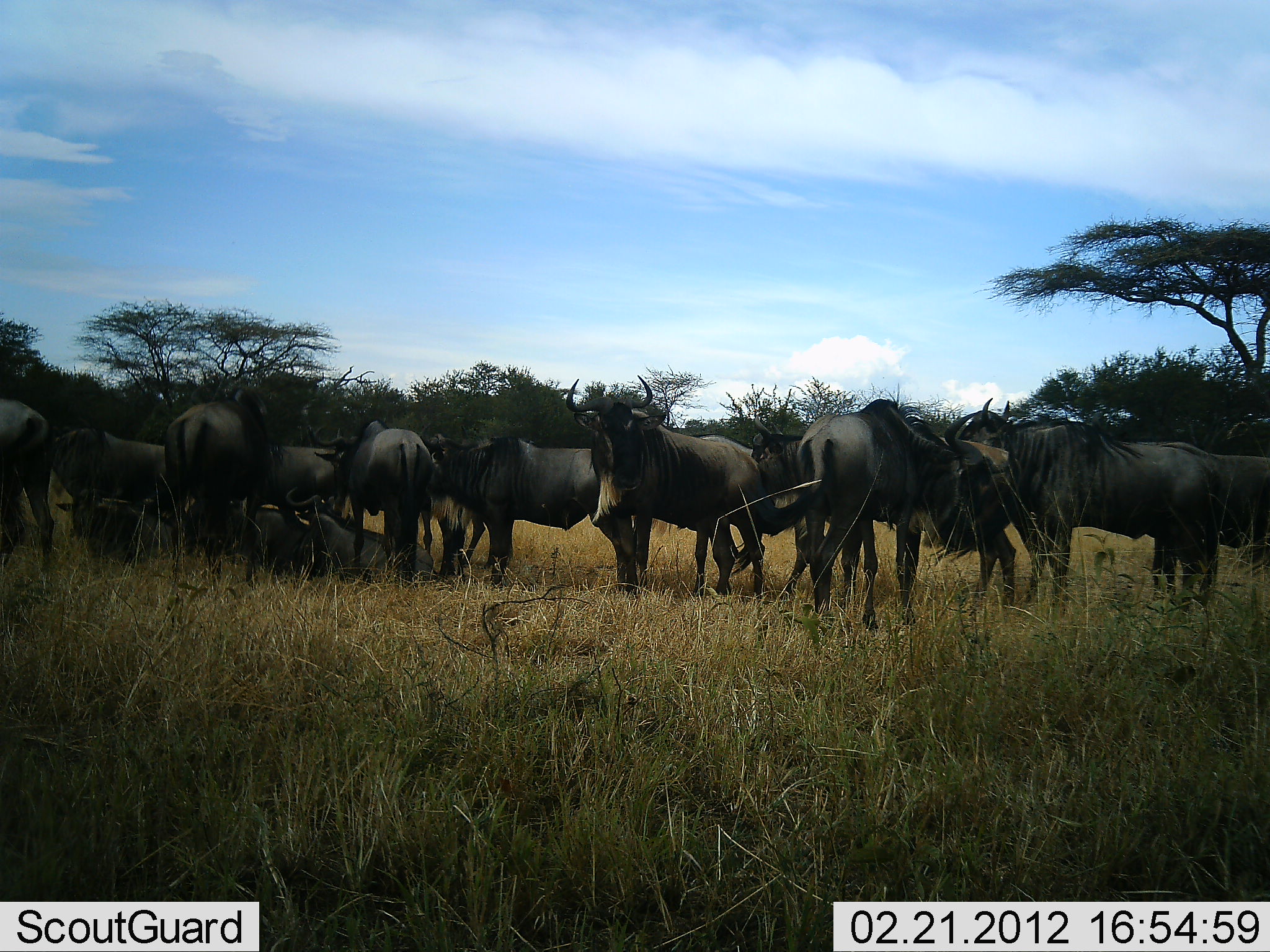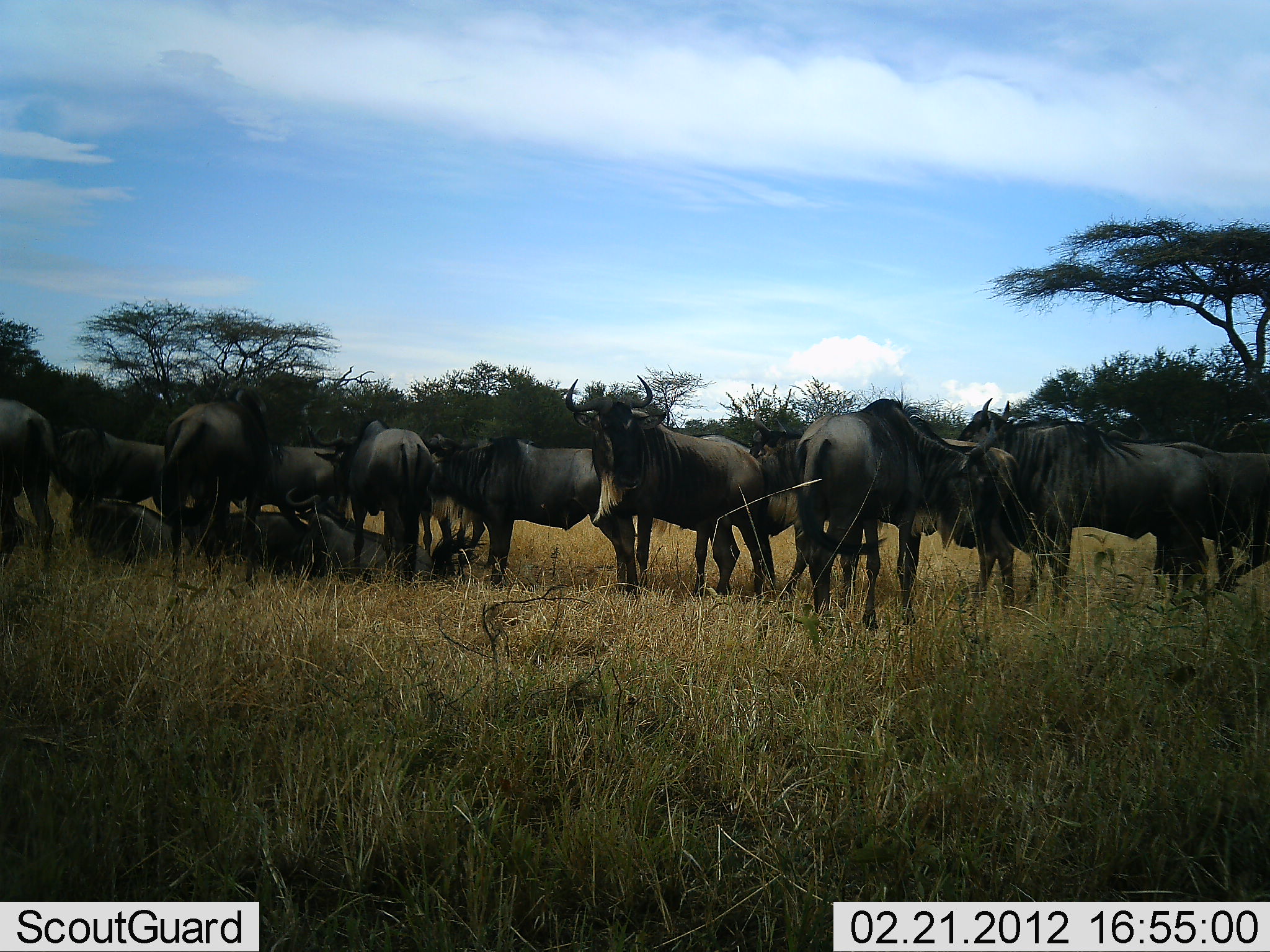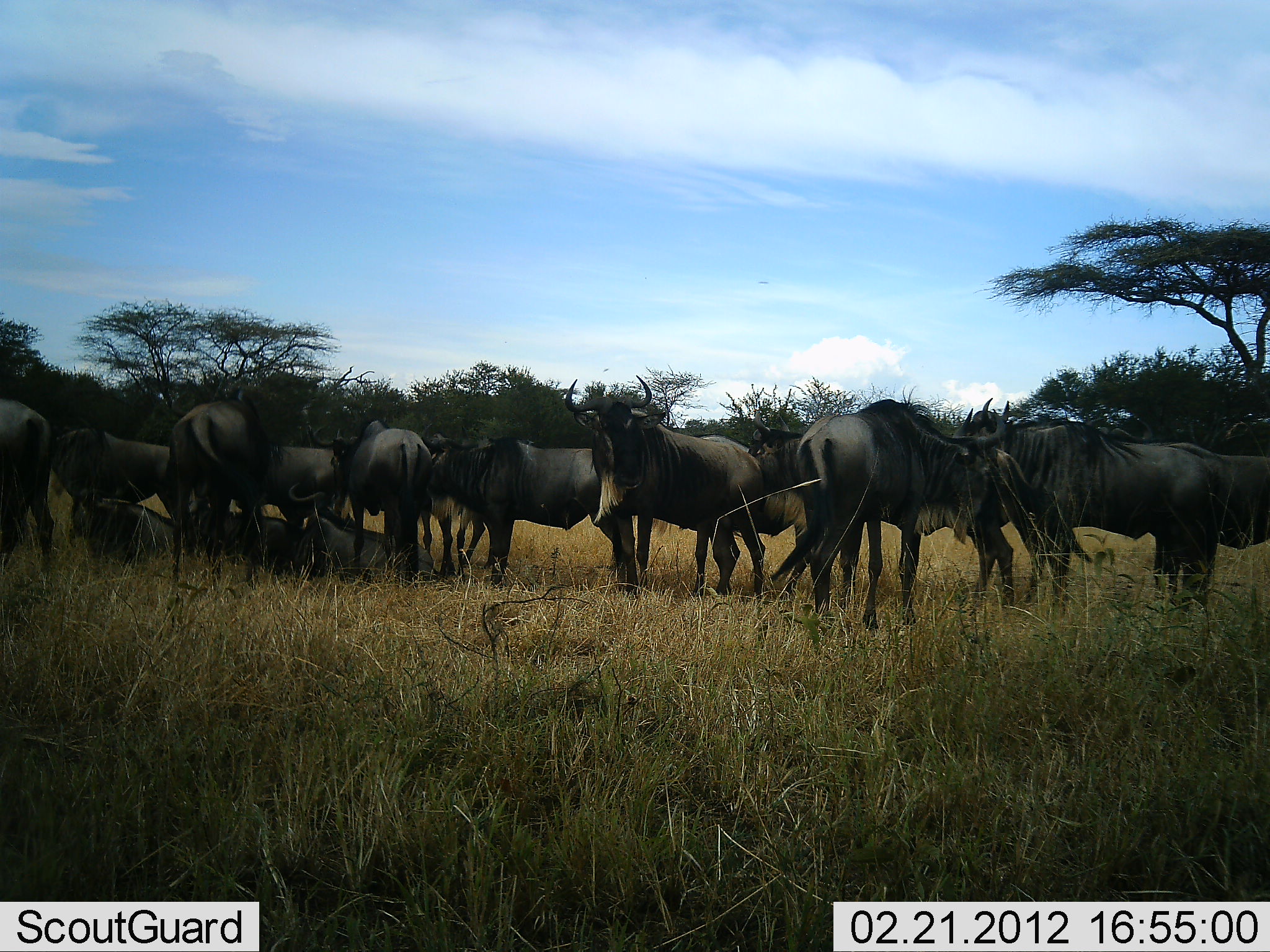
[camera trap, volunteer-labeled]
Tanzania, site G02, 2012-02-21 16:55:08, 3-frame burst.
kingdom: Animalia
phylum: Chordata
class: Mammalia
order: Artiodactyla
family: Bovidae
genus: Connochaetes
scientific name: Connochaetes taurinus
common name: blue wildebeest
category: wildebeest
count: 11-50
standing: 87%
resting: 53%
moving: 27%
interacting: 7%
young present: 0%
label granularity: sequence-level